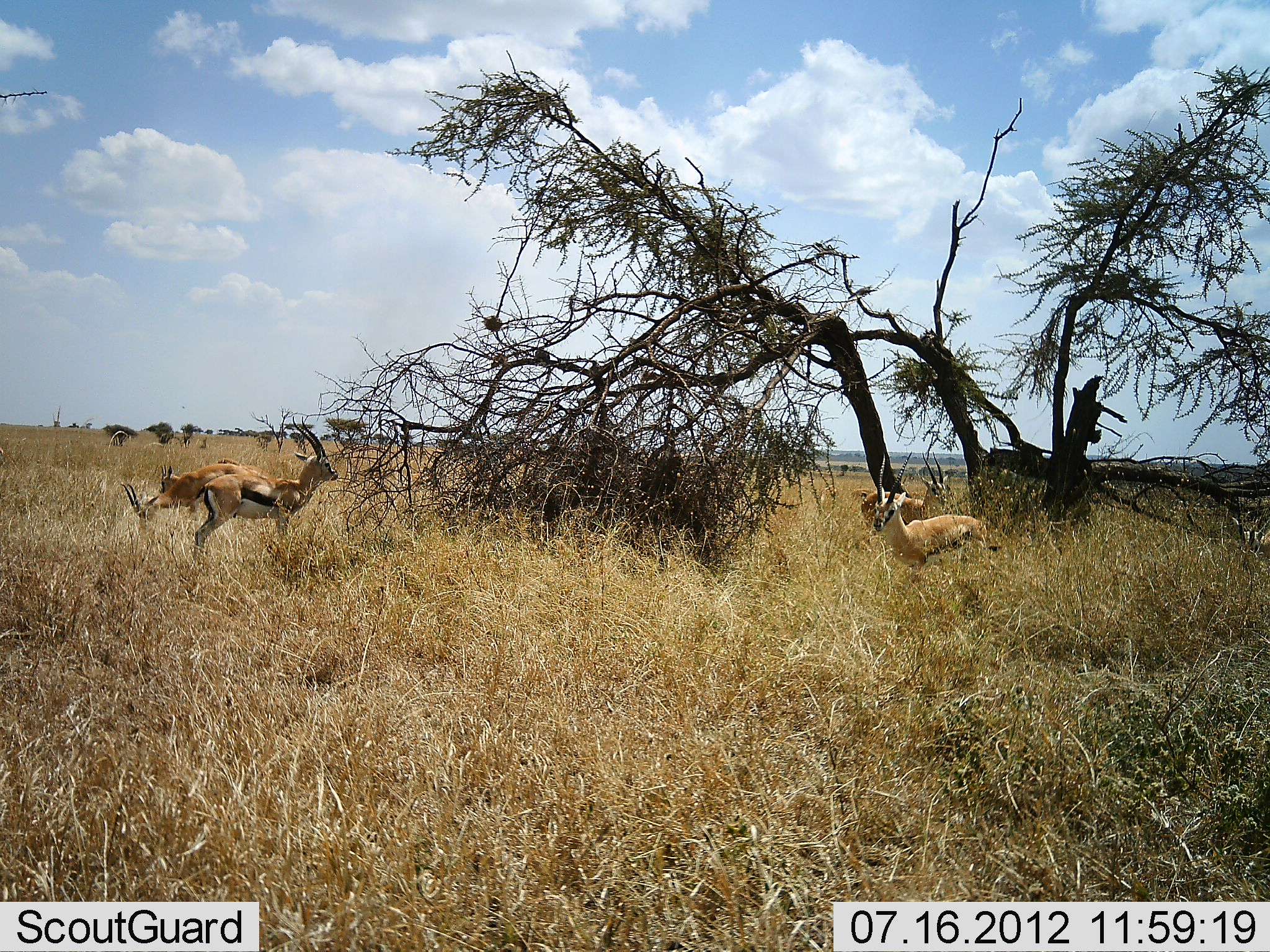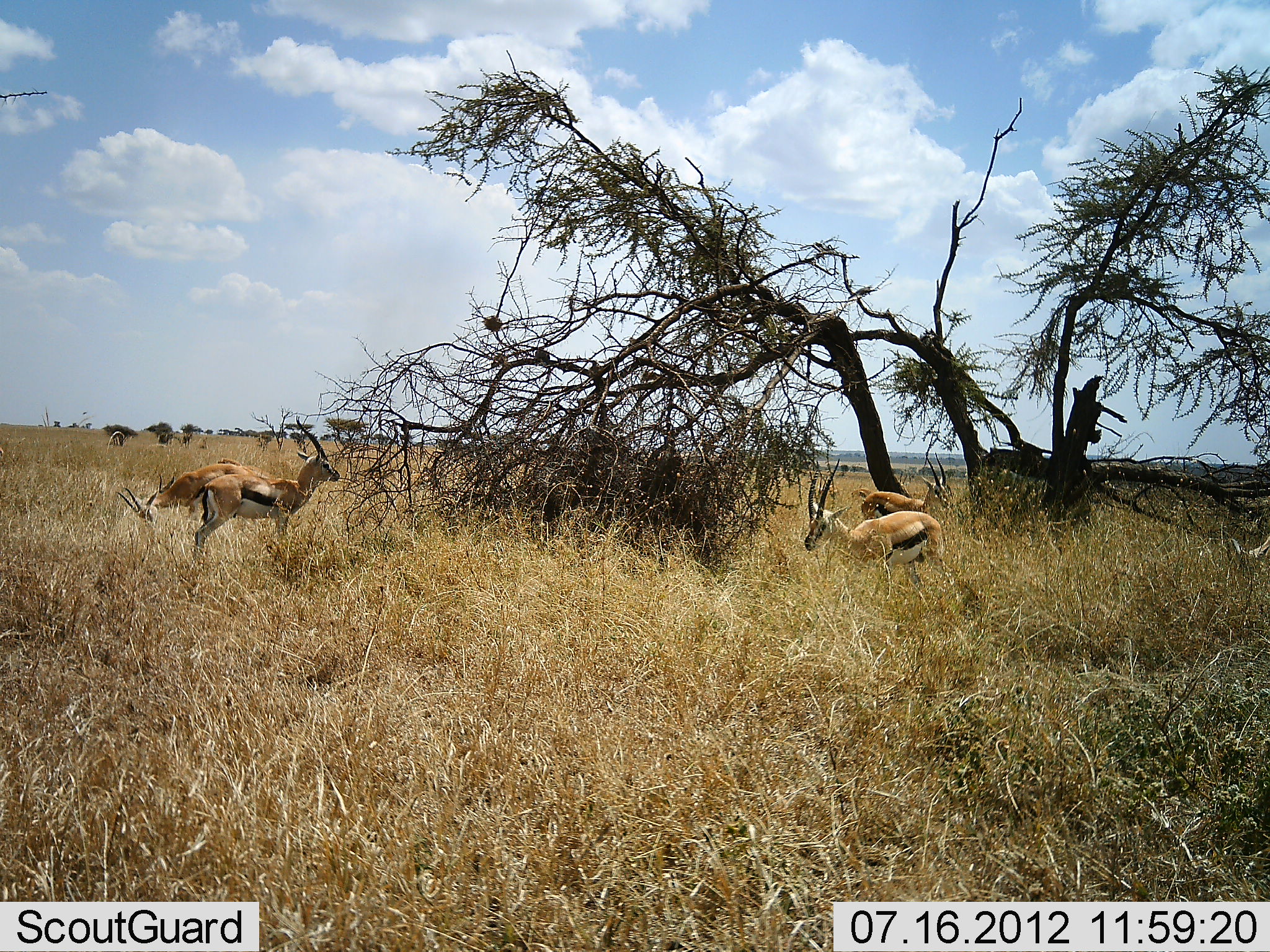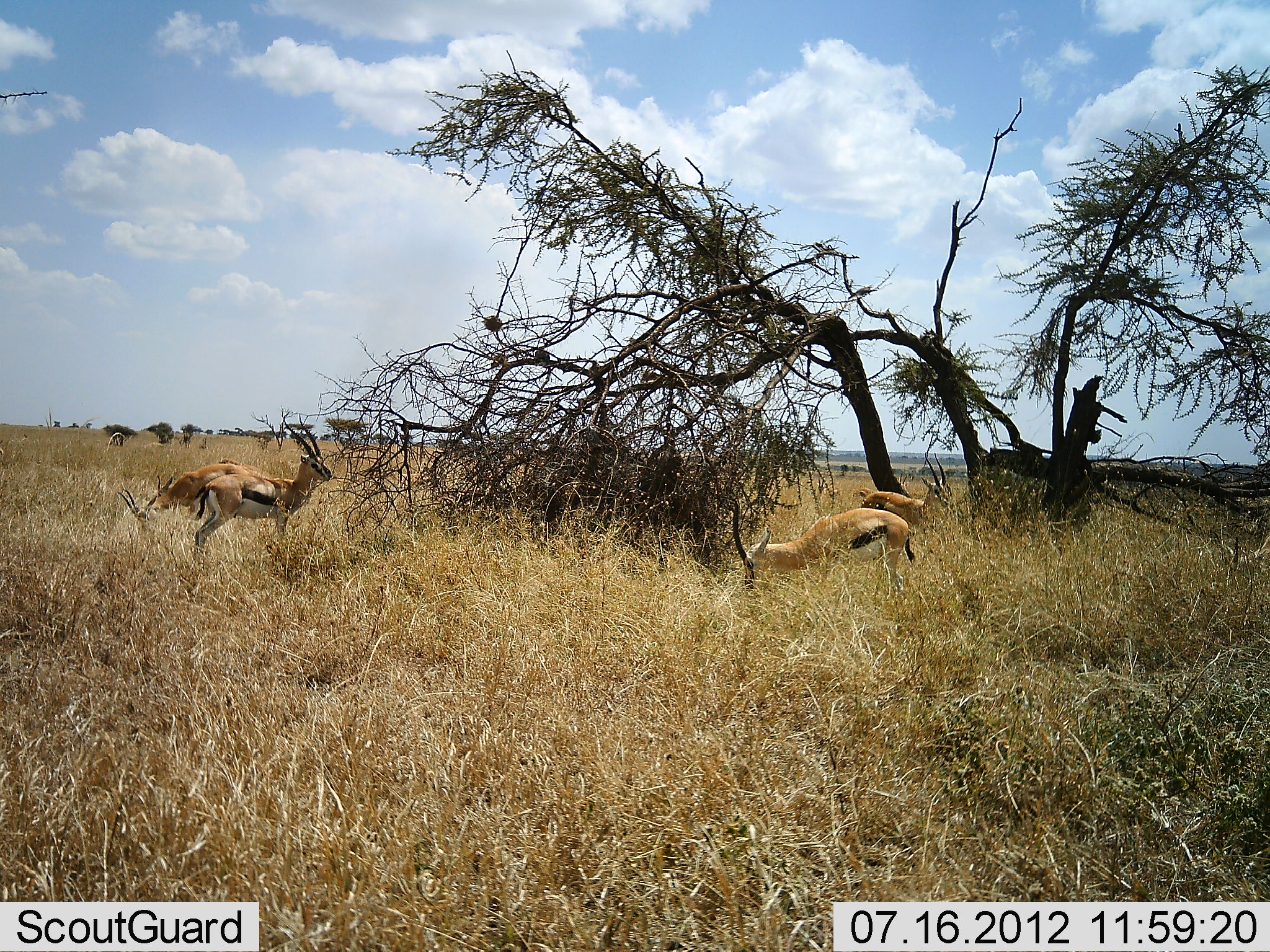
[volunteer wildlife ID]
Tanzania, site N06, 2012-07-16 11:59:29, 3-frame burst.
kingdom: Animalia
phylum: Chordata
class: Mammalia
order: Artiodactyla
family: Bovidae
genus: Eudorcas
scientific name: Eudorcas thomsonii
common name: thomson's gazelle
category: gazellethomsons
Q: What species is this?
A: Gazellethomsons (thomson's gazelle) (Eudorcas thomsonii).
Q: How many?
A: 6.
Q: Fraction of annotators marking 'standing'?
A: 90%.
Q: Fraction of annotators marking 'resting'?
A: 0%.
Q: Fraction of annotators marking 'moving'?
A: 40%.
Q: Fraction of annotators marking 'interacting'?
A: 0%.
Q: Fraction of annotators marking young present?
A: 0%.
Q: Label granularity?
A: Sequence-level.